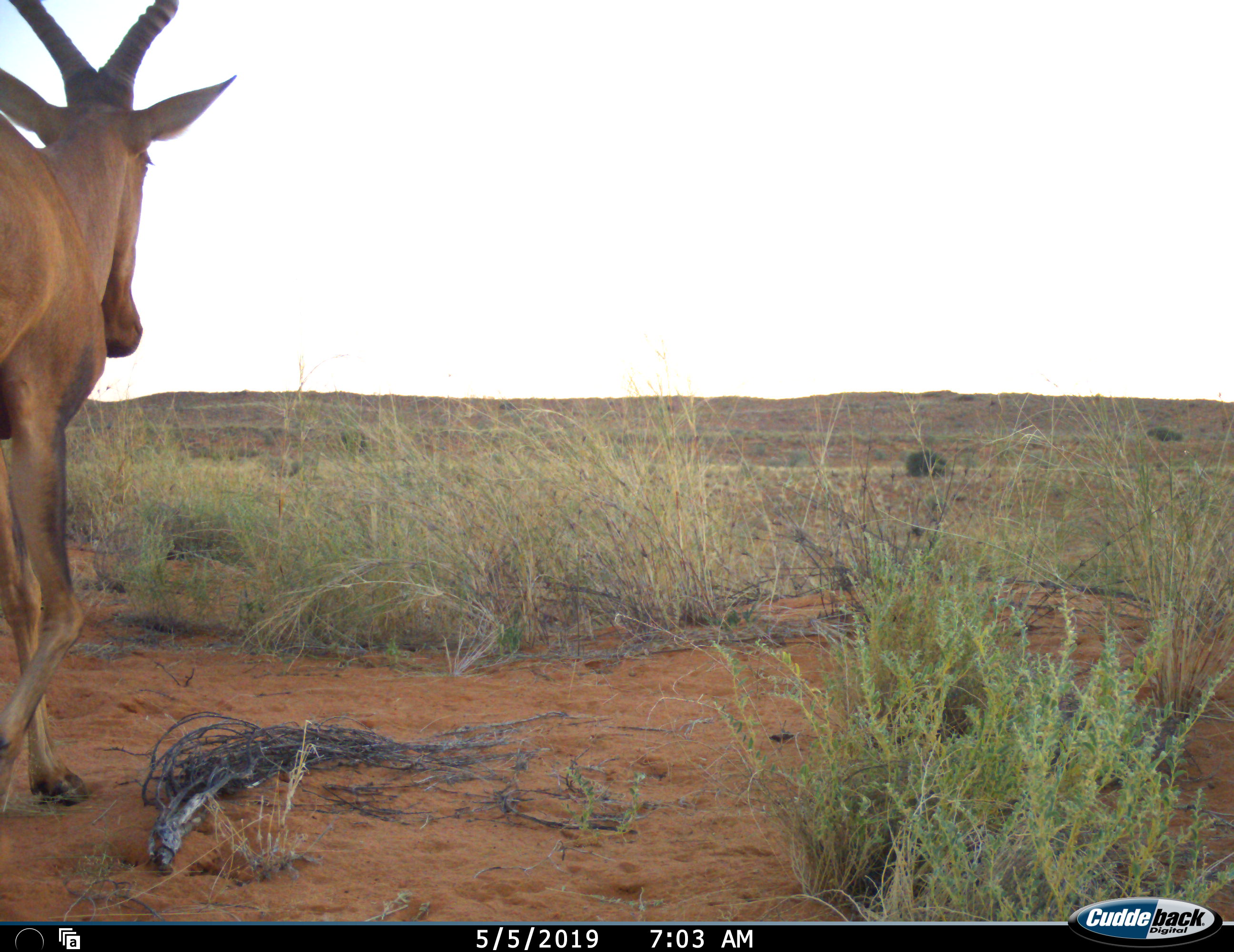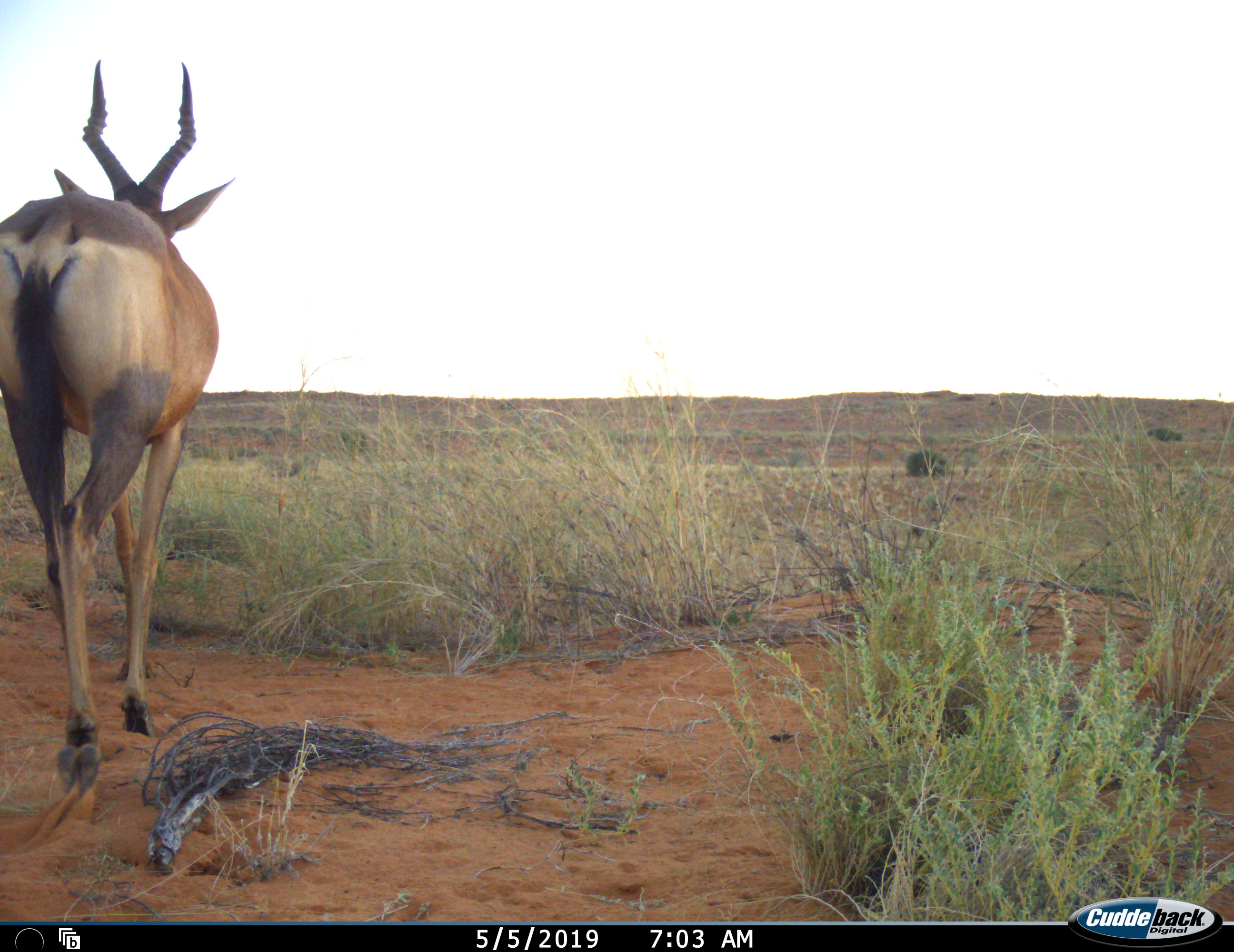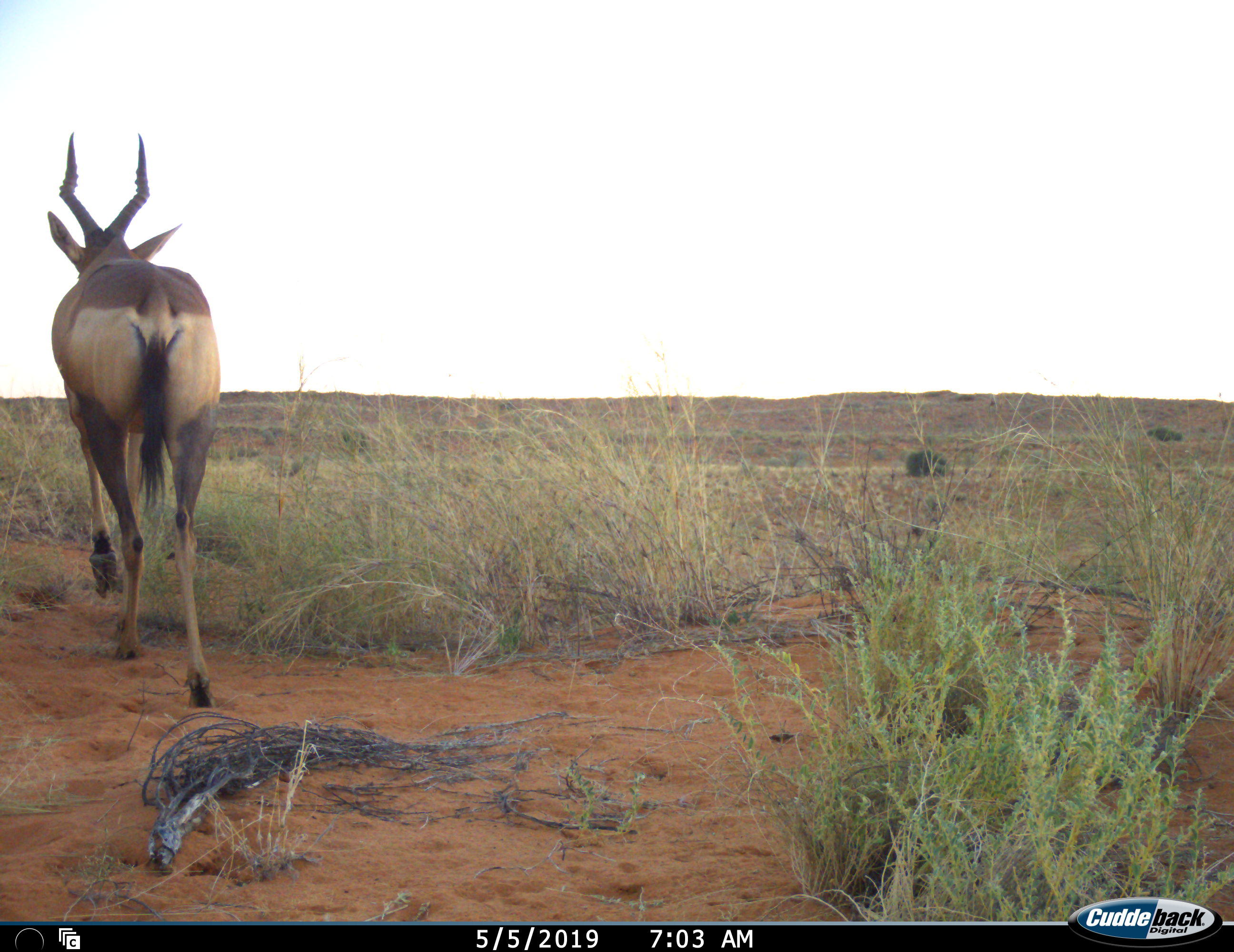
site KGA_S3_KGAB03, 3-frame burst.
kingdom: Animalia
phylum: Chordata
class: Mammalia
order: Artiodactyla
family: Bovidae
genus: Alcelaphus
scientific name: Alcelaphus buselaphus caama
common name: red hartebeest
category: hartebeestred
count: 1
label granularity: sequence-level